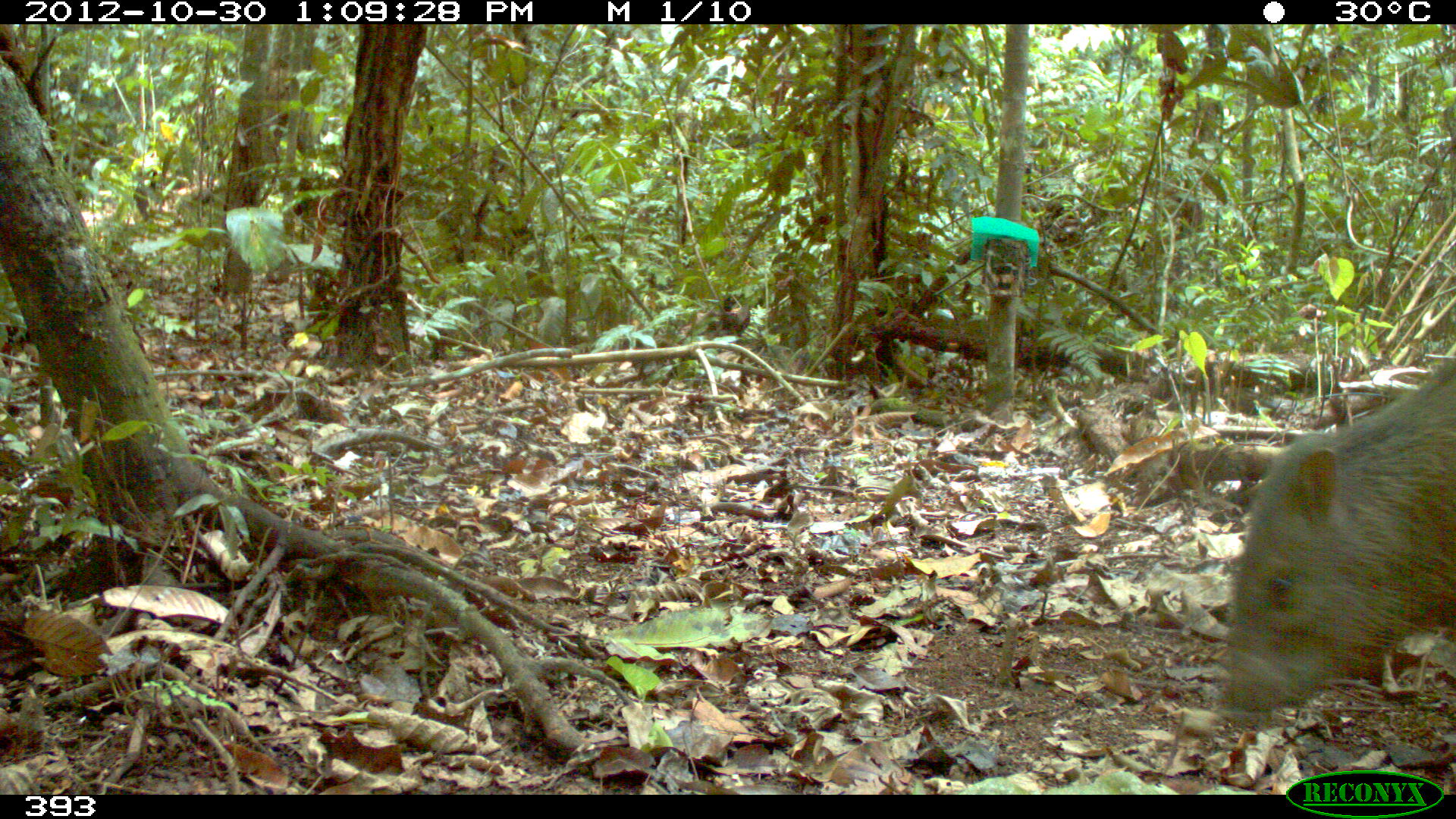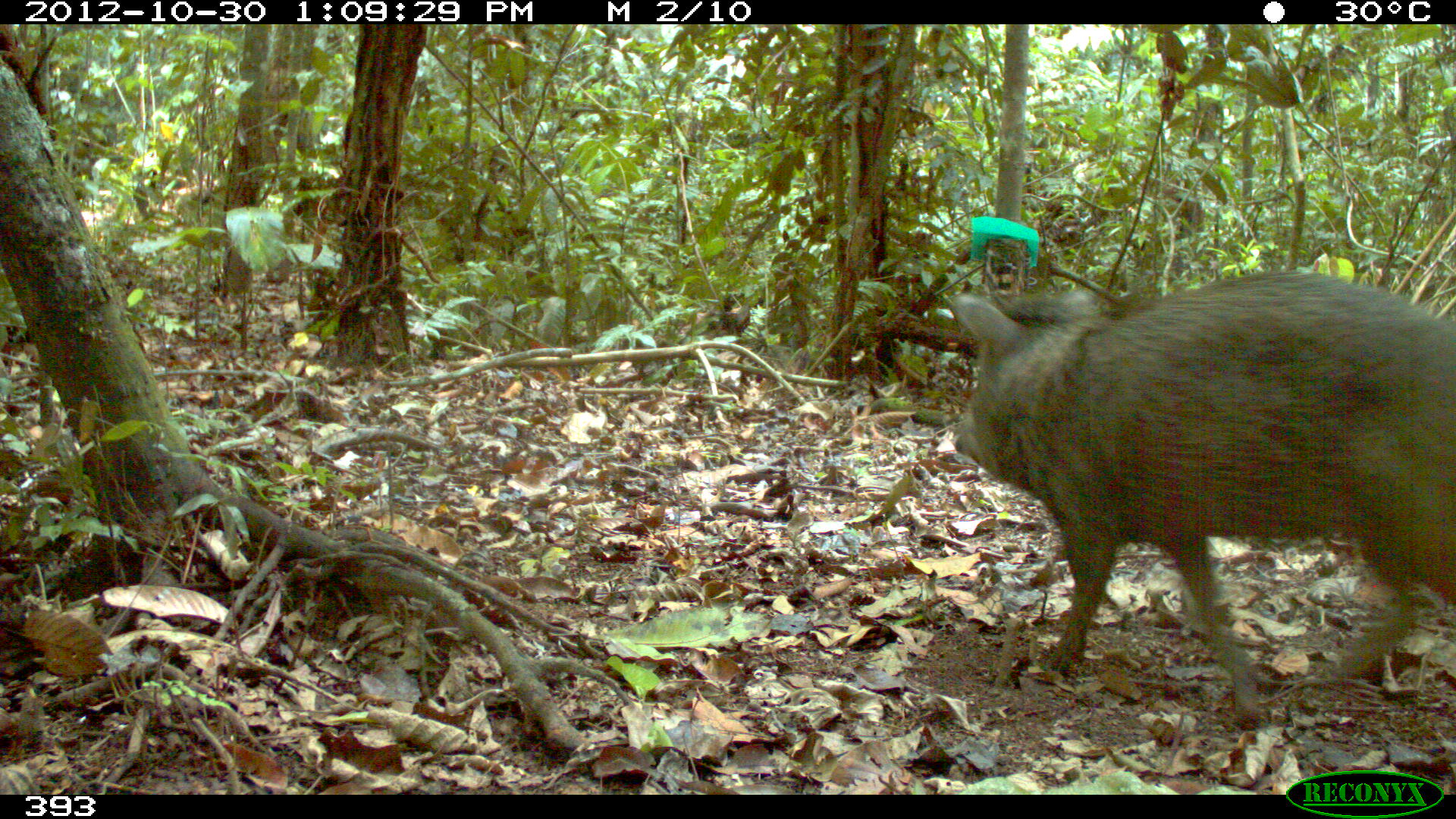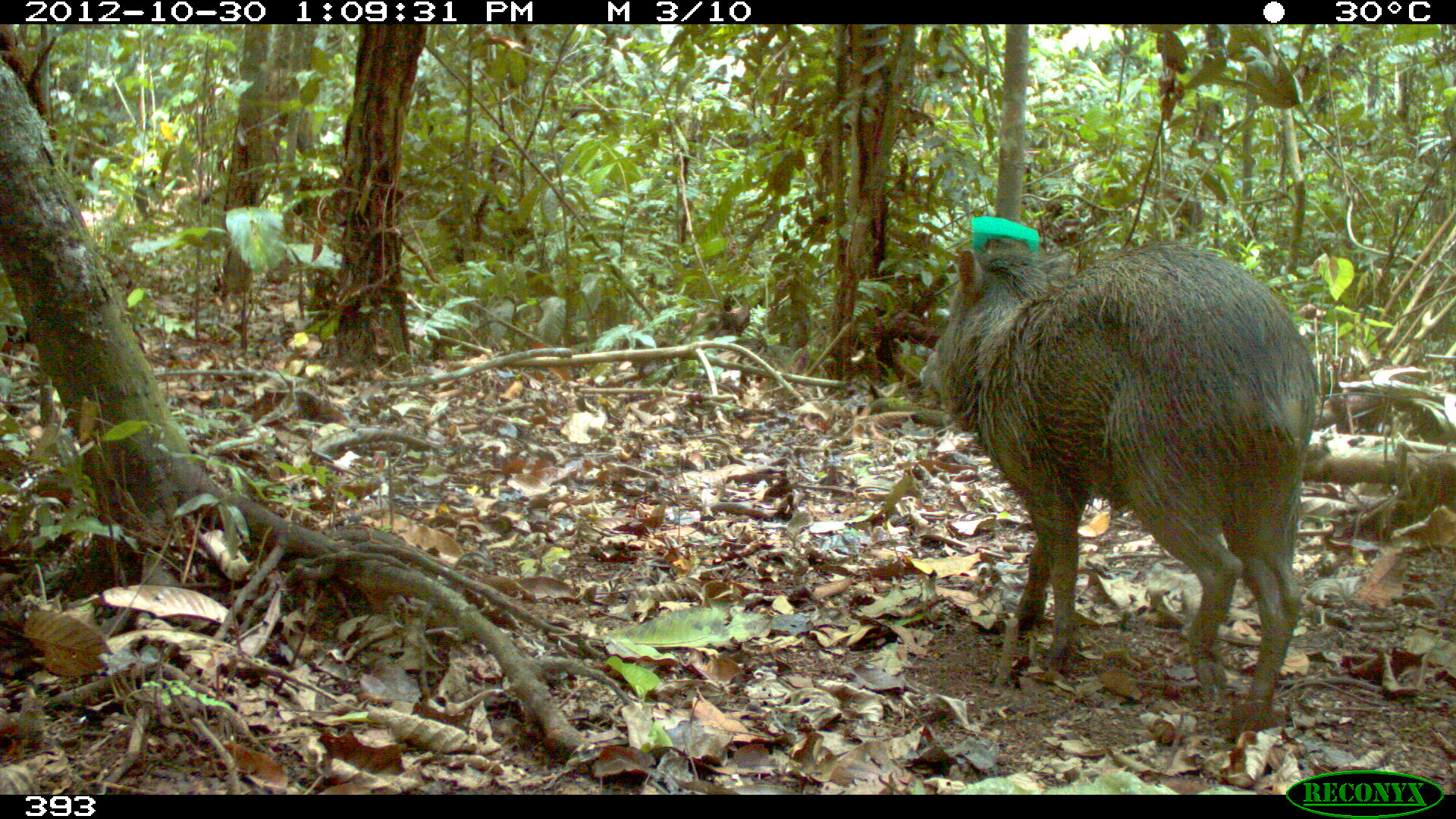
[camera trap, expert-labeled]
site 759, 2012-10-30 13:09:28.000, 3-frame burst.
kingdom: Animalia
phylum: Chordata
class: Mammalia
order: Artiodactyla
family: Tayassuidae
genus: Pecari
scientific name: Pecari tajacu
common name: collared peccary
Pecari tajacu (collared peccary).